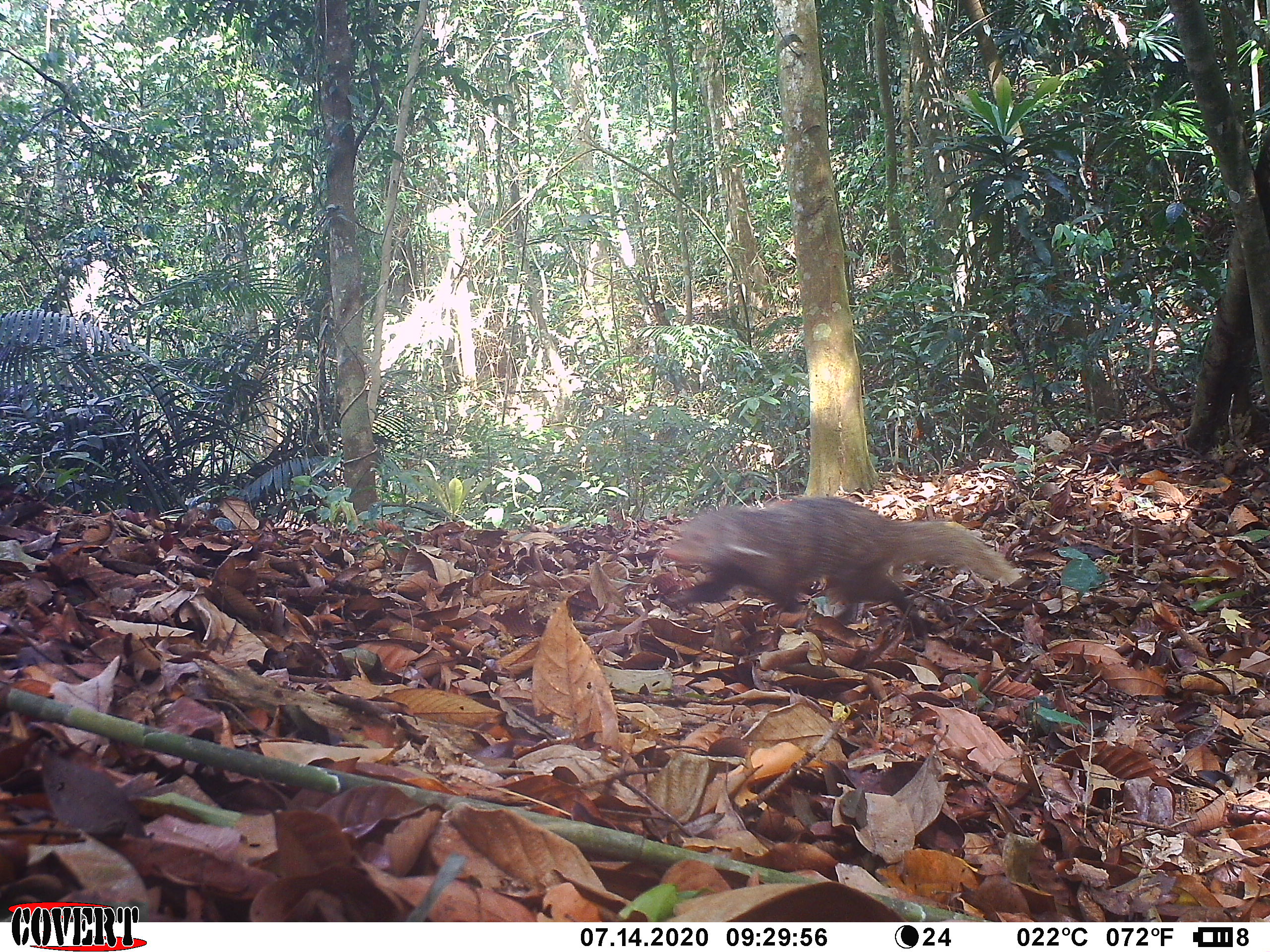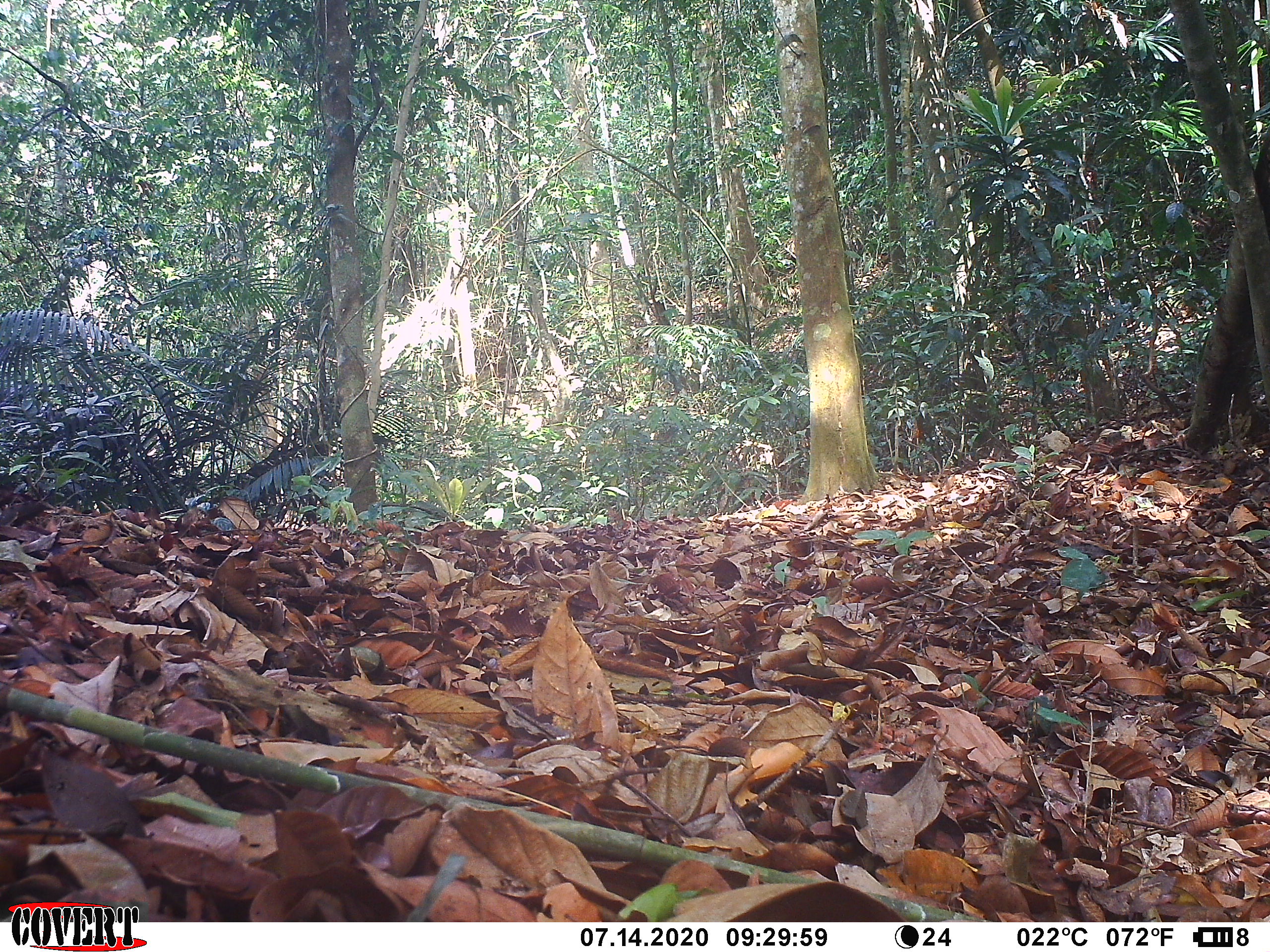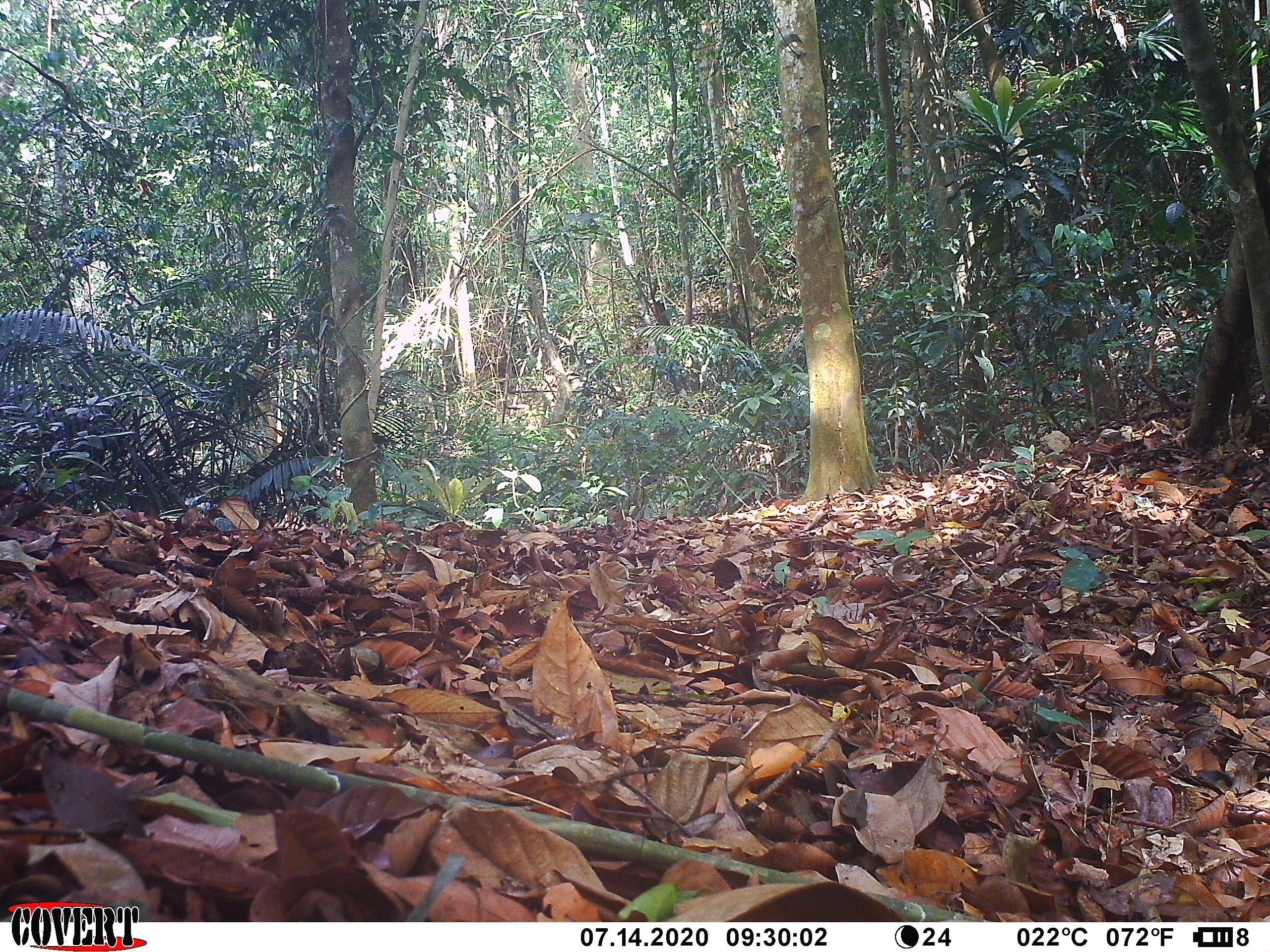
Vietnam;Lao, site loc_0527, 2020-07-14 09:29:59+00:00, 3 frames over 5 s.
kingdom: Animalia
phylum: Chordata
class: Mammalia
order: Carnivora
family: Herpestidae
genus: Urva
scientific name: Urva urva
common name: crab-eating mongoose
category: crab eating mongoose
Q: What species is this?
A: Crab eating mongoose (crab-eating mongoose) (Urva urva).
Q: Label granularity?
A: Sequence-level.